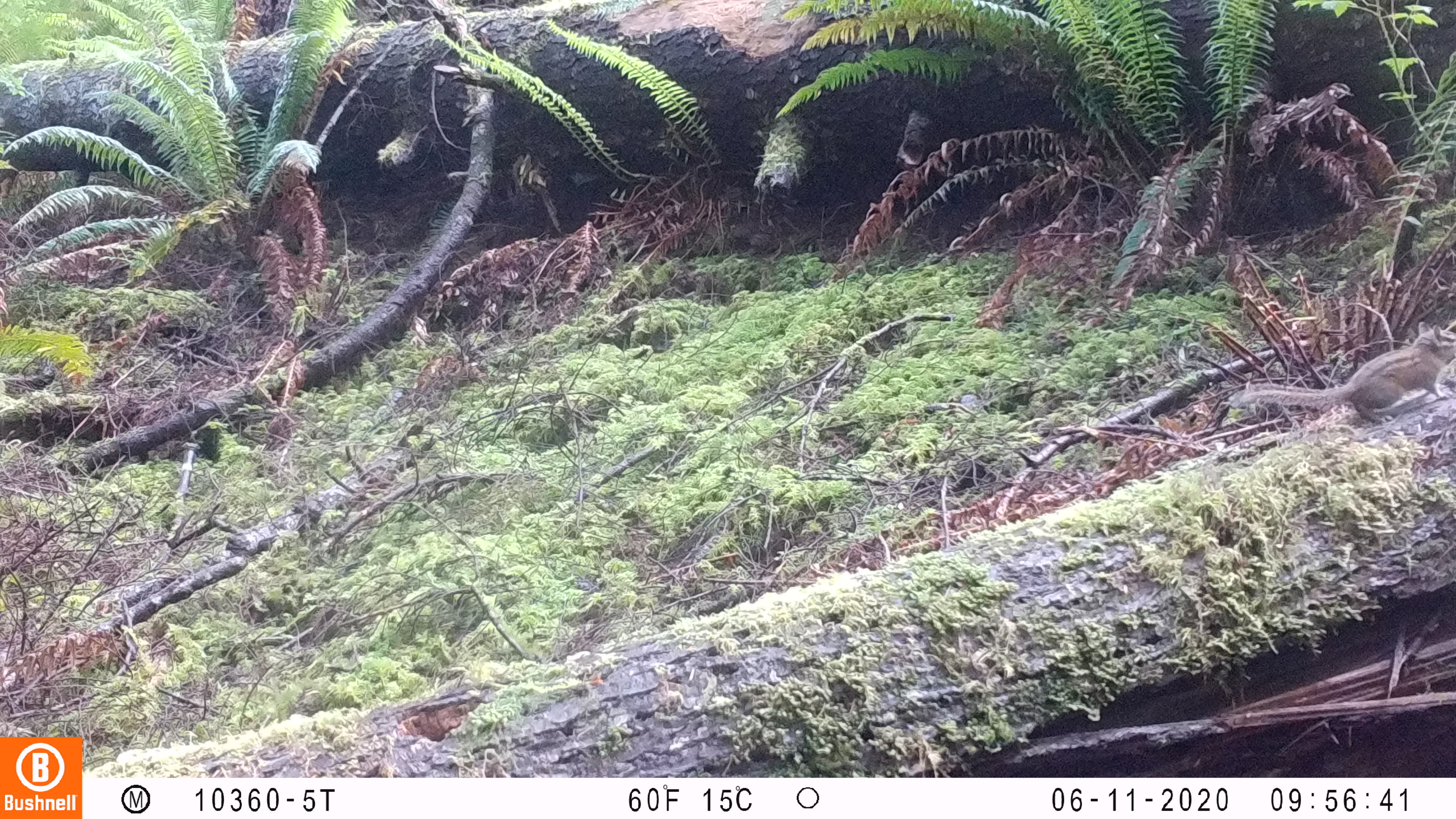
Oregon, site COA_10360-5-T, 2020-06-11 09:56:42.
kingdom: Animalia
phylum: Chordata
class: Mammalia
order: Rodentia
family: Sciuridae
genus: Neotamias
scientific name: Neotamias townsendii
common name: townsend's chipmunk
Townsend's chipmunk (Neotamias townsendii).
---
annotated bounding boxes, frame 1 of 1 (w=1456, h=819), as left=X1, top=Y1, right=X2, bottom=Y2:
townsend's chipmunk: left=1231, top=313, right=1453, bottom=431